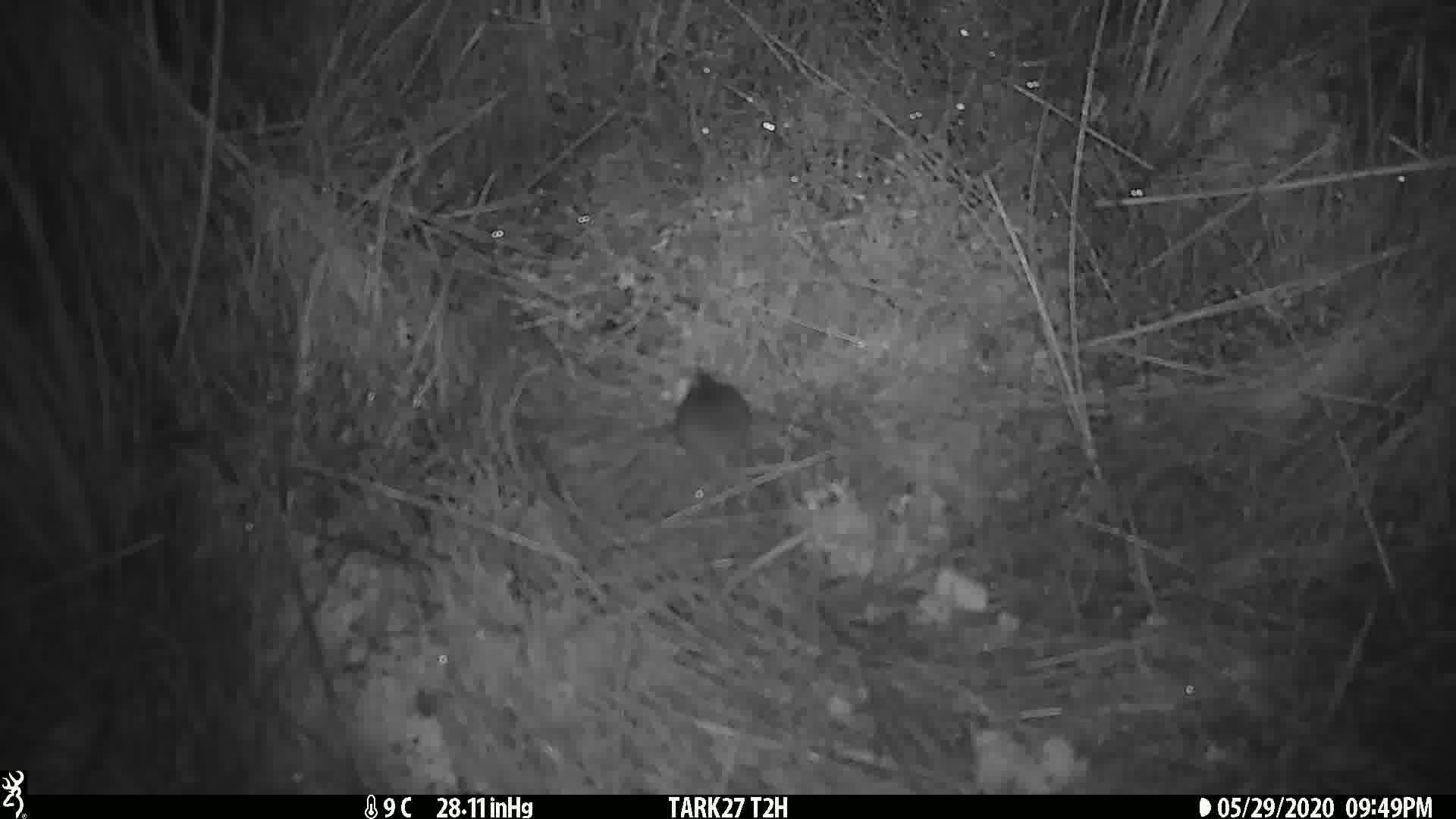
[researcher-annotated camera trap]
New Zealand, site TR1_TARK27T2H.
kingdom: Animalia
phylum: Chordata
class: Mammalia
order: Rodentia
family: Muridae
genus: Mus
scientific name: Mus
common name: mouse